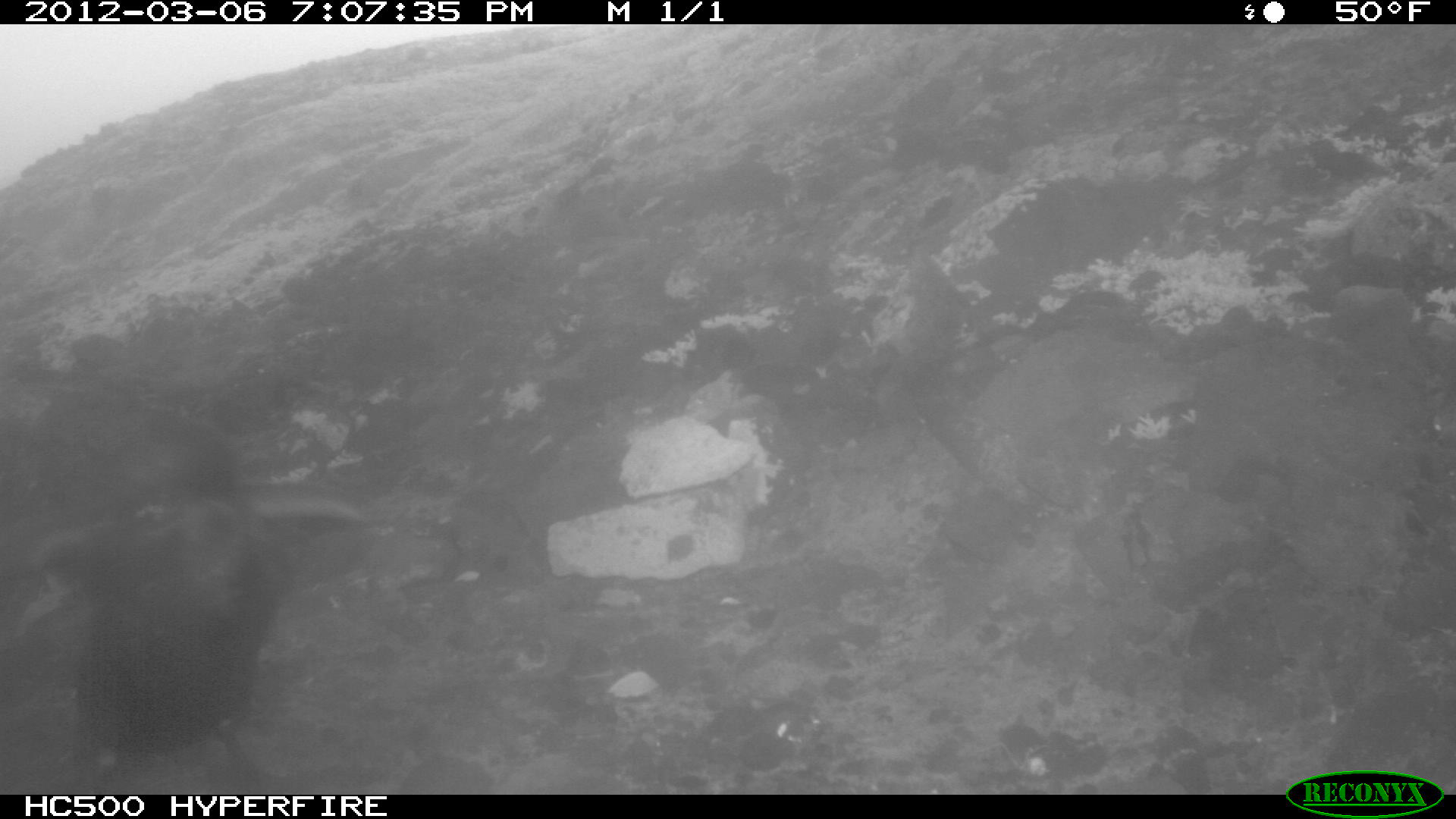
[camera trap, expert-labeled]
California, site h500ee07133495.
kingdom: Animalia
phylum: Chordata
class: Aves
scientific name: Aves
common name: bird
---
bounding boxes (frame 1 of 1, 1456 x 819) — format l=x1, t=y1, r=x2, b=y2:
bird: l=78, t=457, r=370, b=796